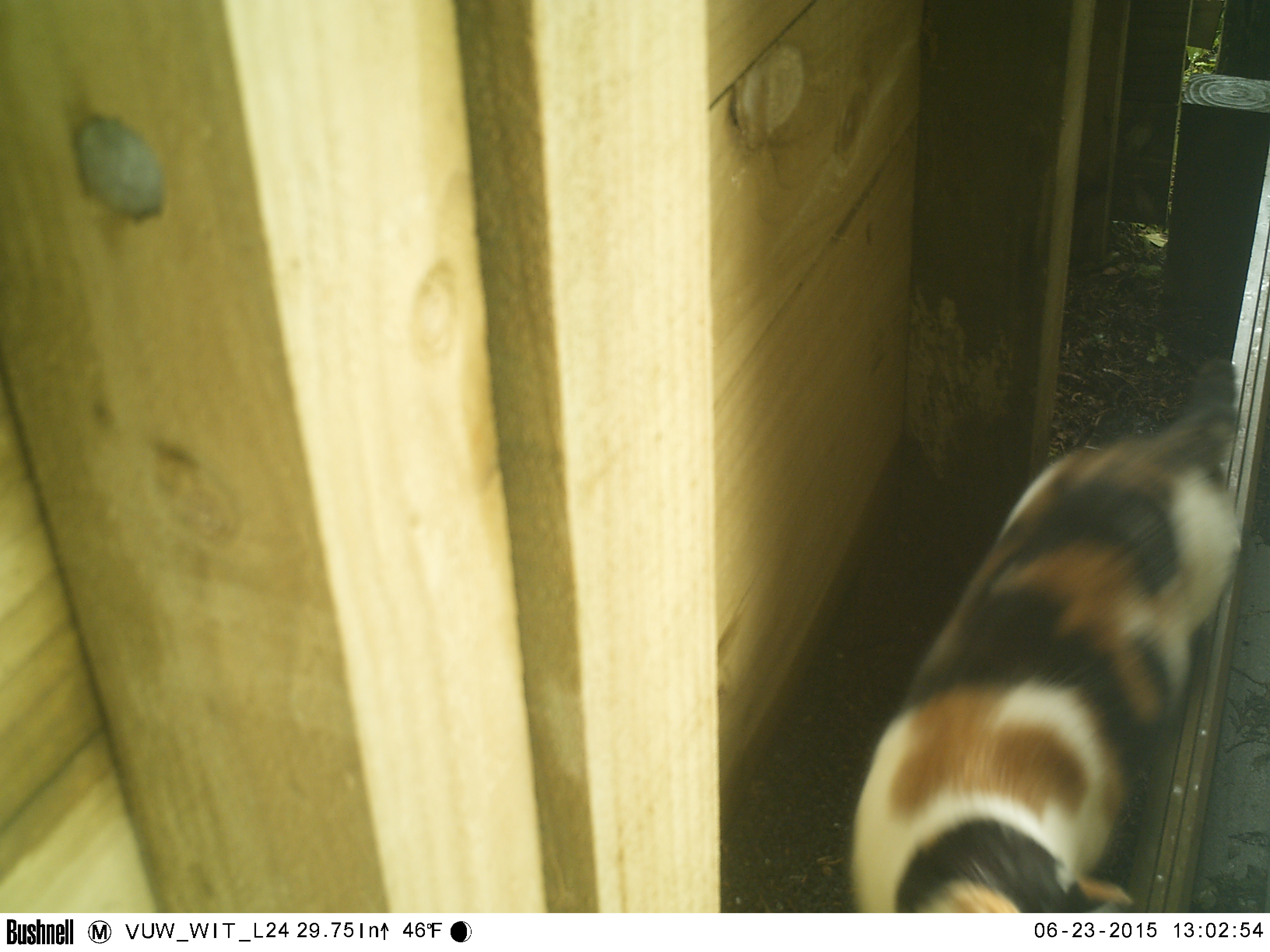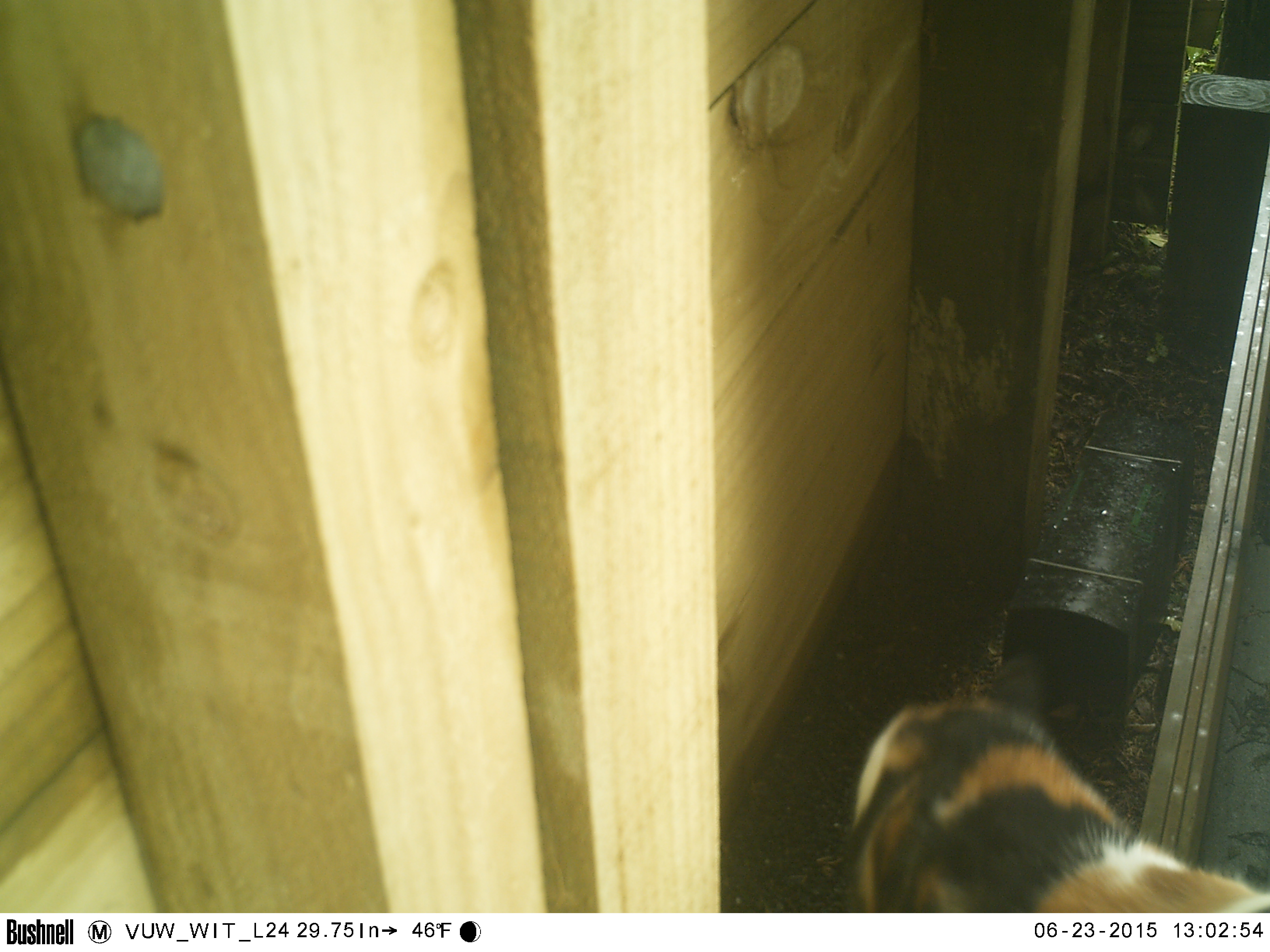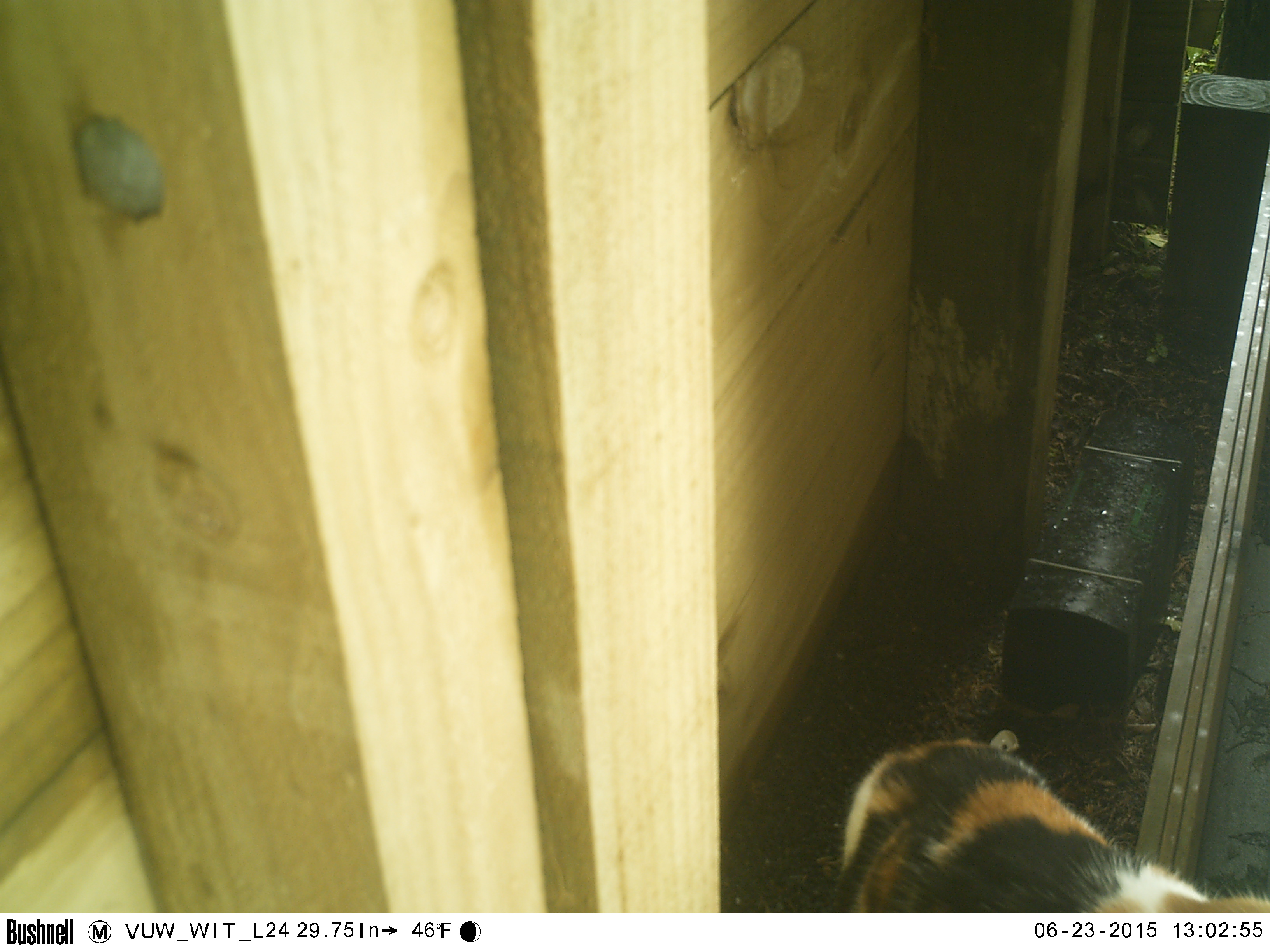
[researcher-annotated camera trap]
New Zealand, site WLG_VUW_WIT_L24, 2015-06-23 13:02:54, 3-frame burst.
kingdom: Animalia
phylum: Chordata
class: Mammalia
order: Carnivora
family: Felidae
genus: Felis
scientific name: Felis catus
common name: domestic cat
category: cat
Cat (domestic cat) (Felis catus).